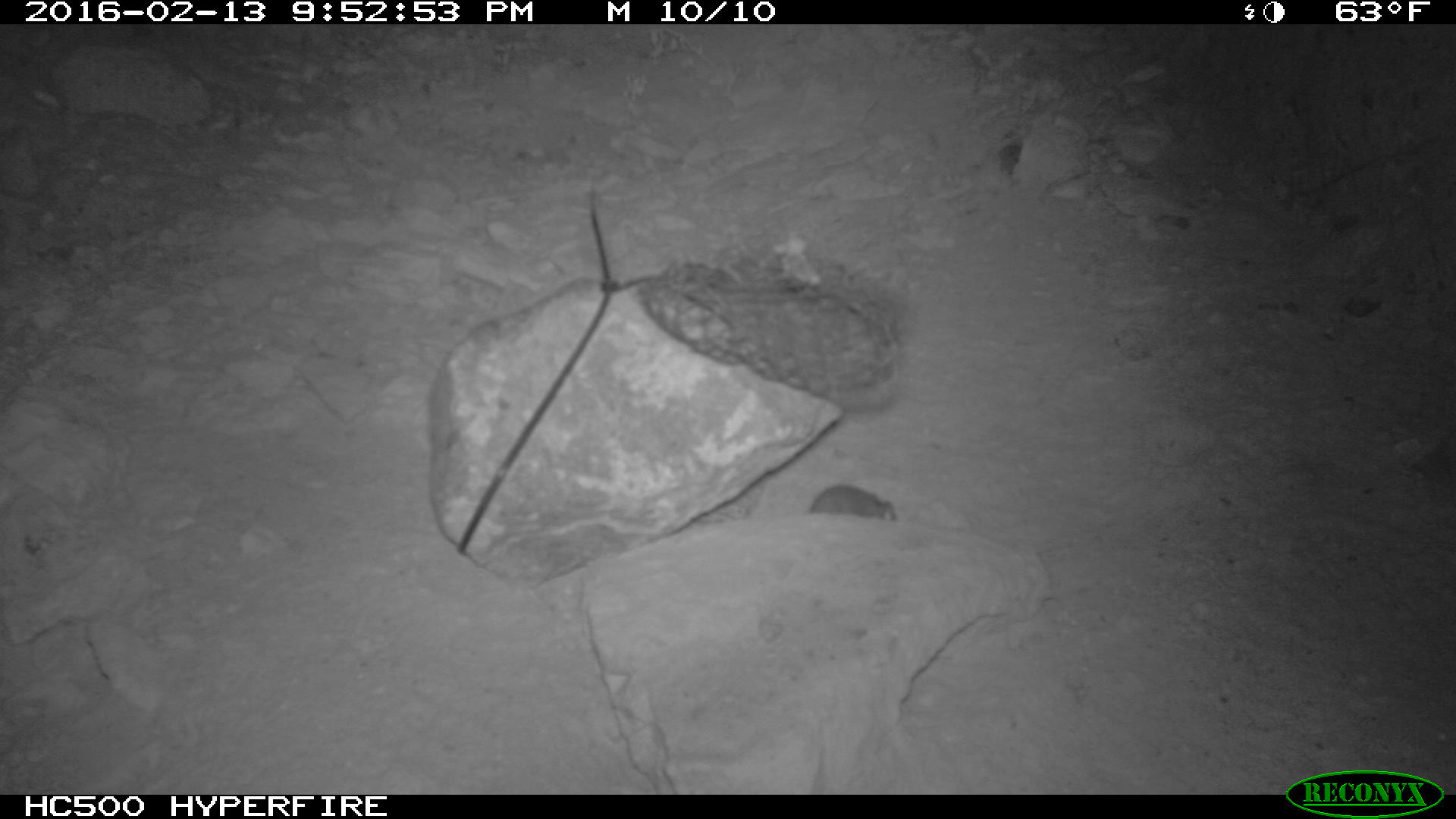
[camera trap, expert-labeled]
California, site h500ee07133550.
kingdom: Animalia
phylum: Chordata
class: Mammalia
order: Rodentia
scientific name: Rodentia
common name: rodent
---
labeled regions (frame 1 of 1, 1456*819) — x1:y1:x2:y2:
rodent: 809:485:896:520